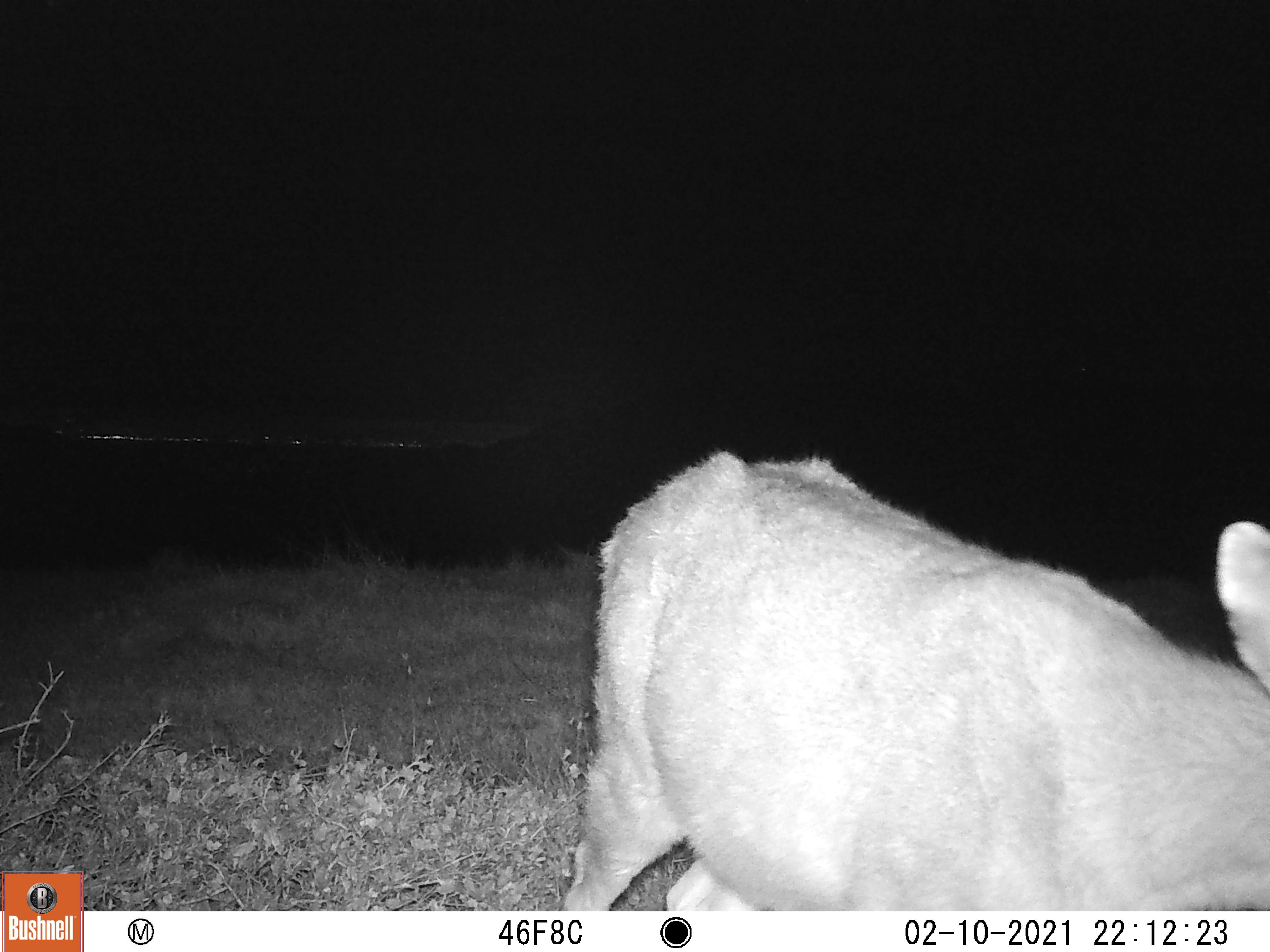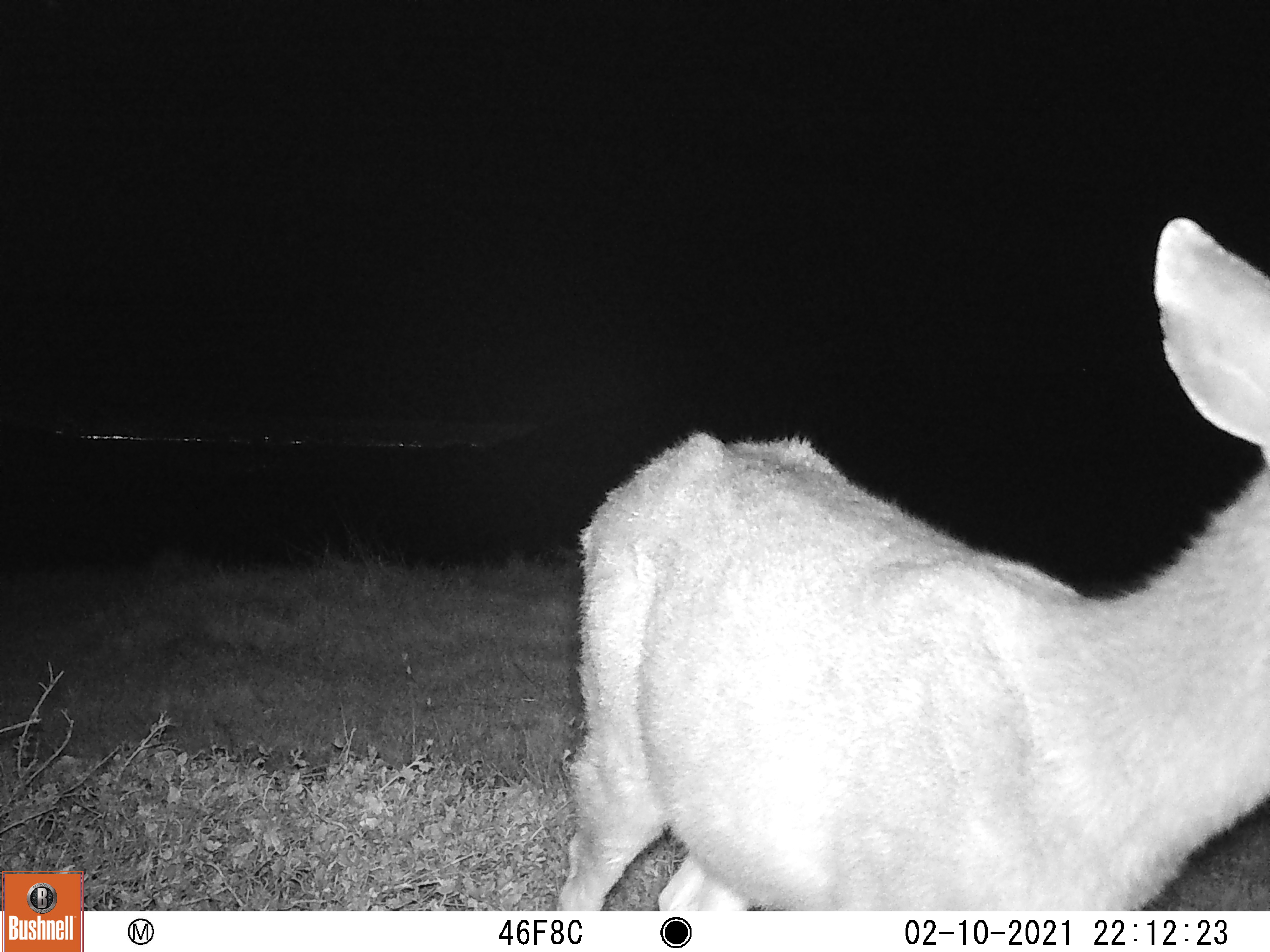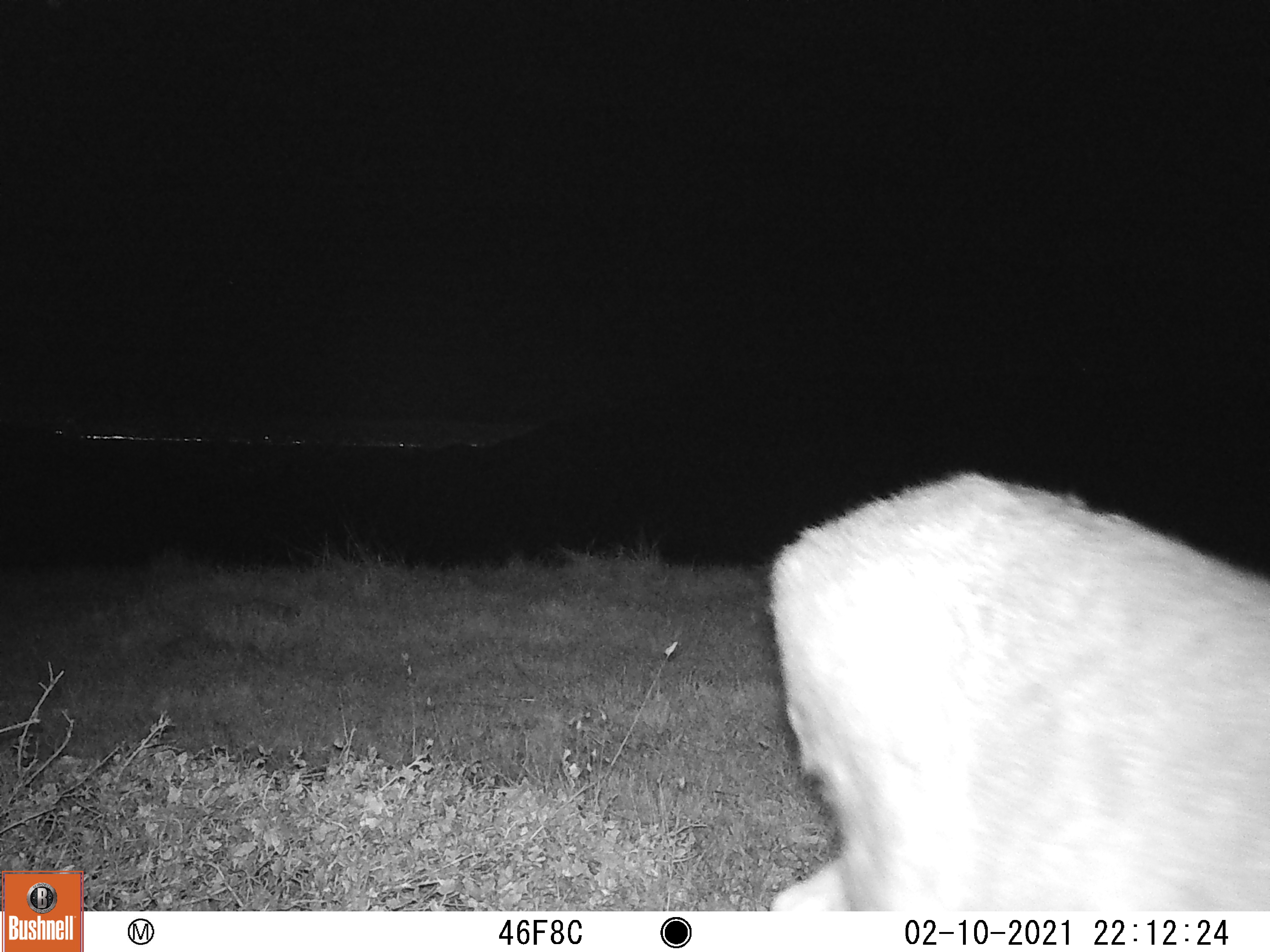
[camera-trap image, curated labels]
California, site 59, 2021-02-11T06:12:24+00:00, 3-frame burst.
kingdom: Animalia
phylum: Chordata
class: Mammalia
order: Artiodactyla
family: Cervidae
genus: Odocoileus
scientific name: Odocoileus hemionus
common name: mule deer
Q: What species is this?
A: Mule deer (Odocoileus hemionus).